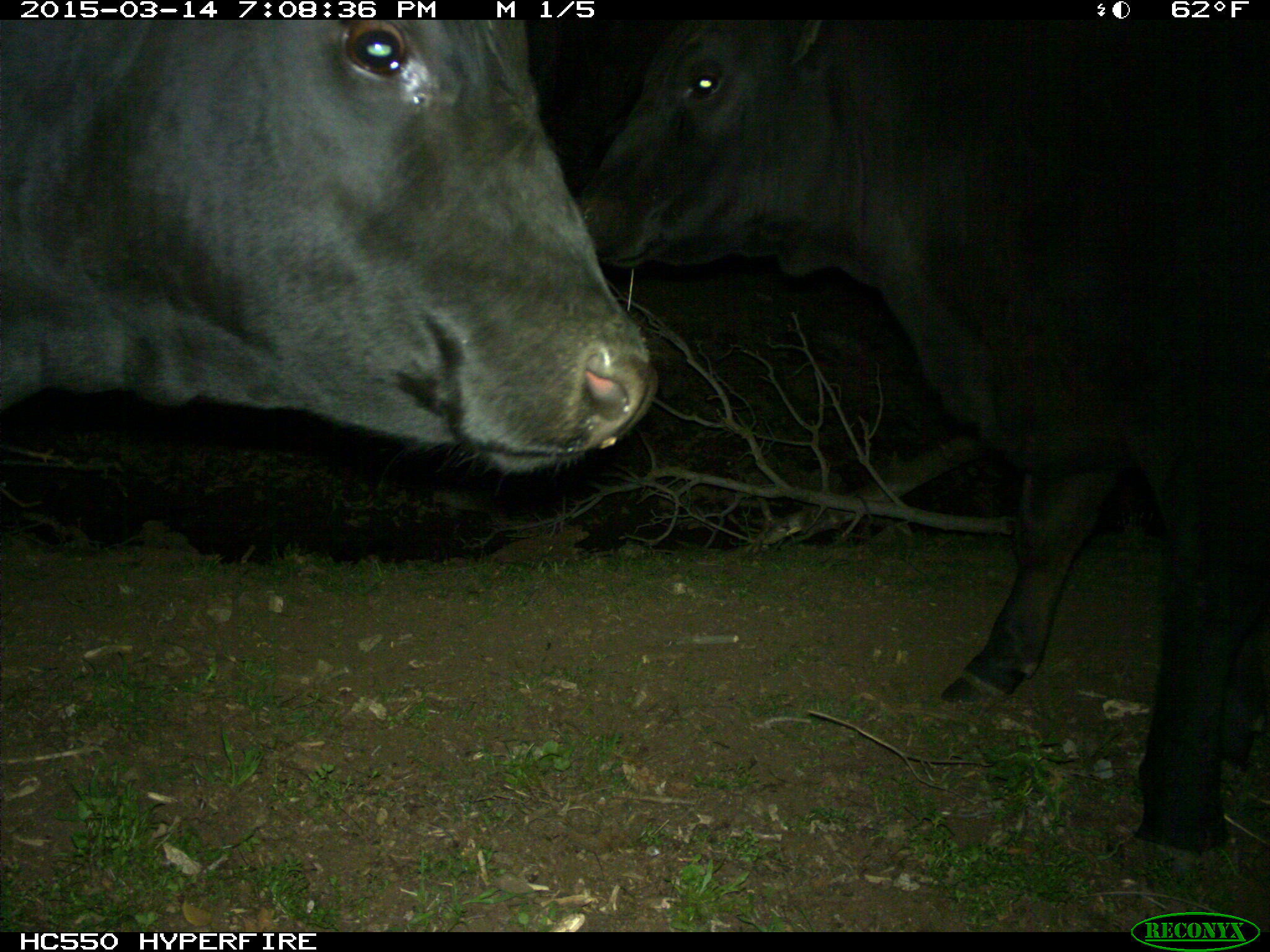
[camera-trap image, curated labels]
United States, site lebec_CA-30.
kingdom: Animalia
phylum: Chordata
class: Mammalia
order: Artiodactyla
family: Bovidae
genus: Bos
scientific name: Bos taurus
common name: domestic cow